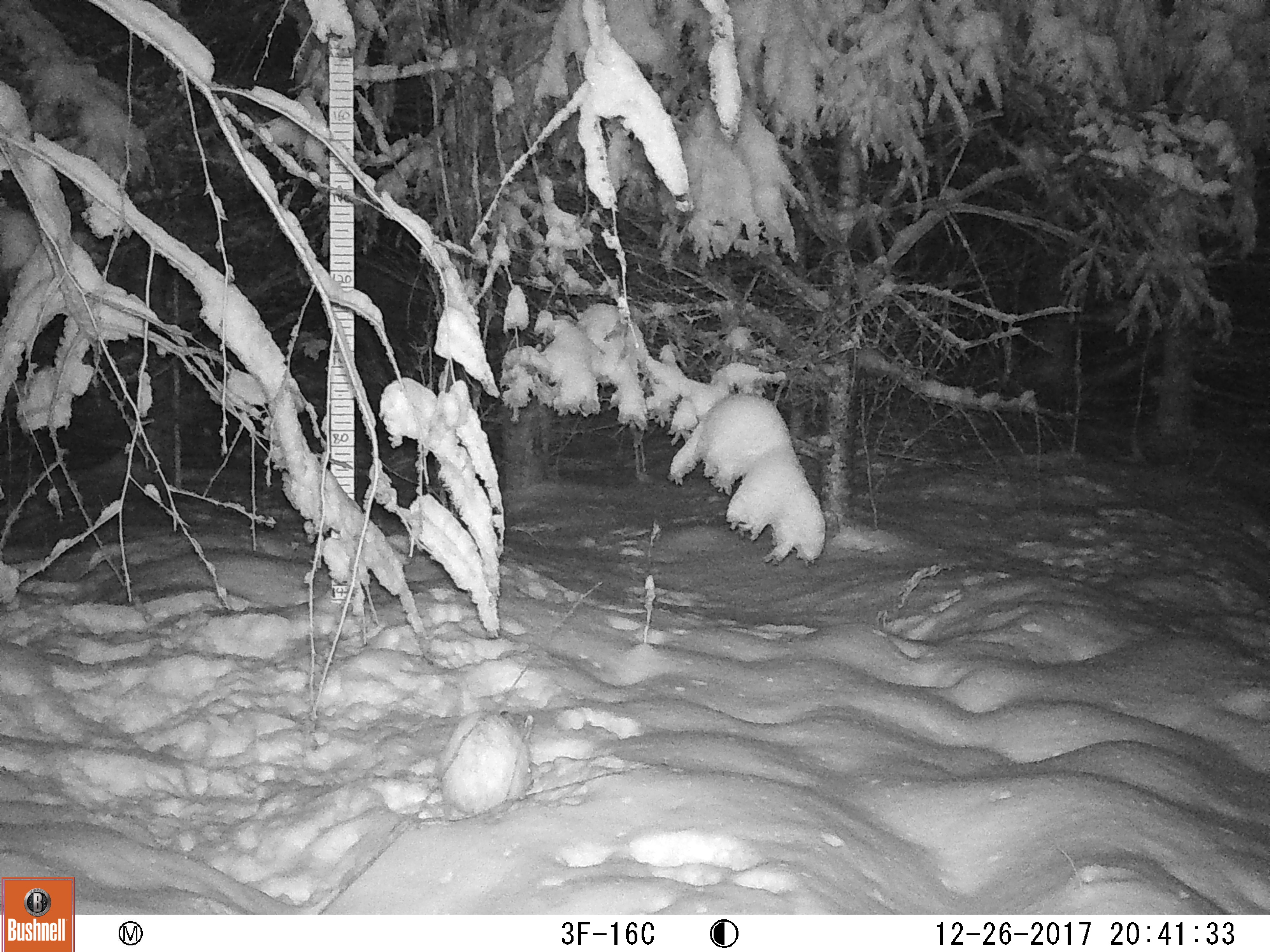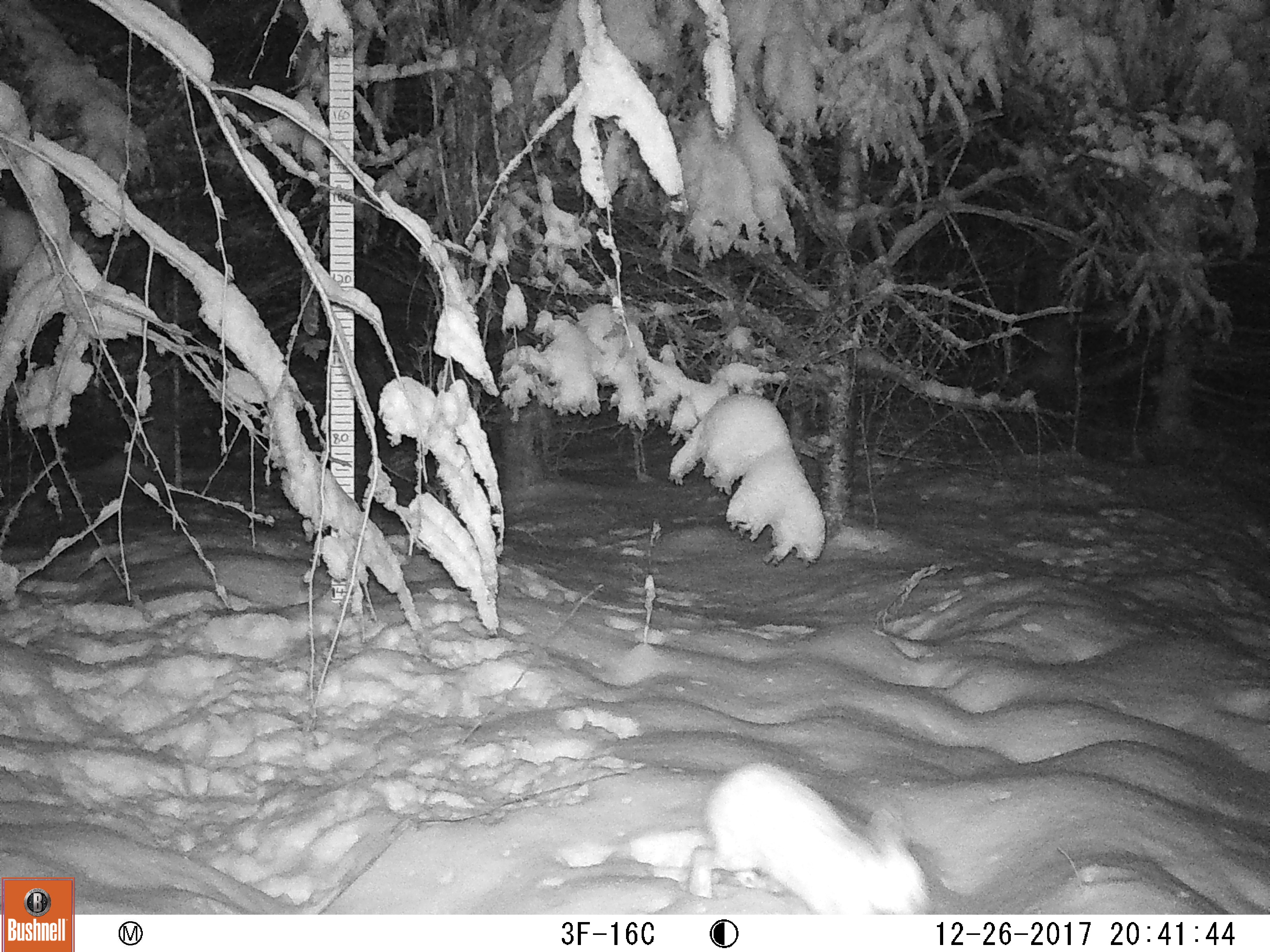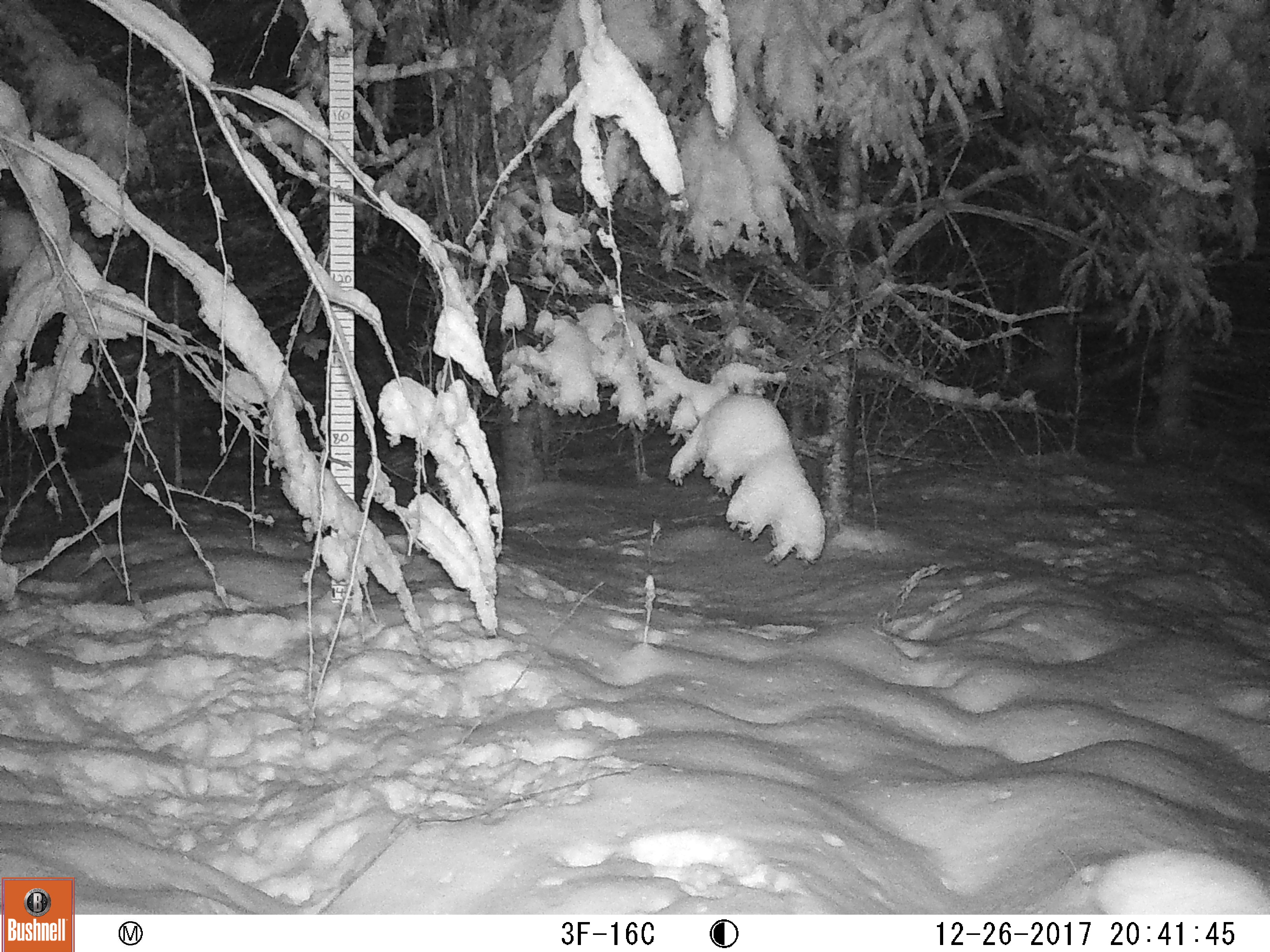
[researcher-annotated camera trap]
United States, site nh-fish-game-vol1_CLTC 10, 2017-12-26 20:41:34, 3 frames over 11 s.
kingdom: Animalia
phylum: Chordata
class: Mammalia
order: Lagomorpha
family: Leporidae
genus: Lepus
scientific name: Lepus americanus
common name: snowshoe hare